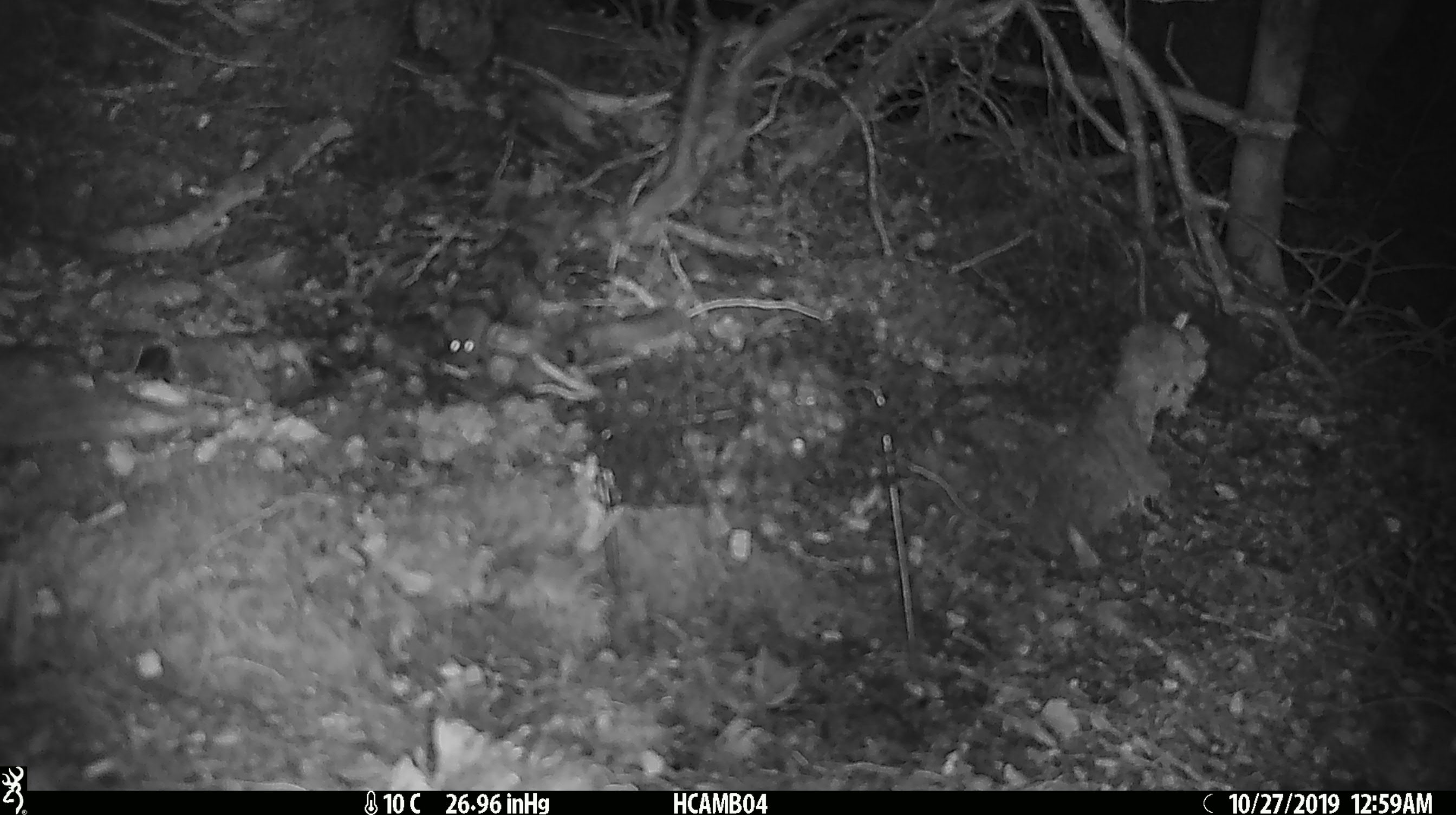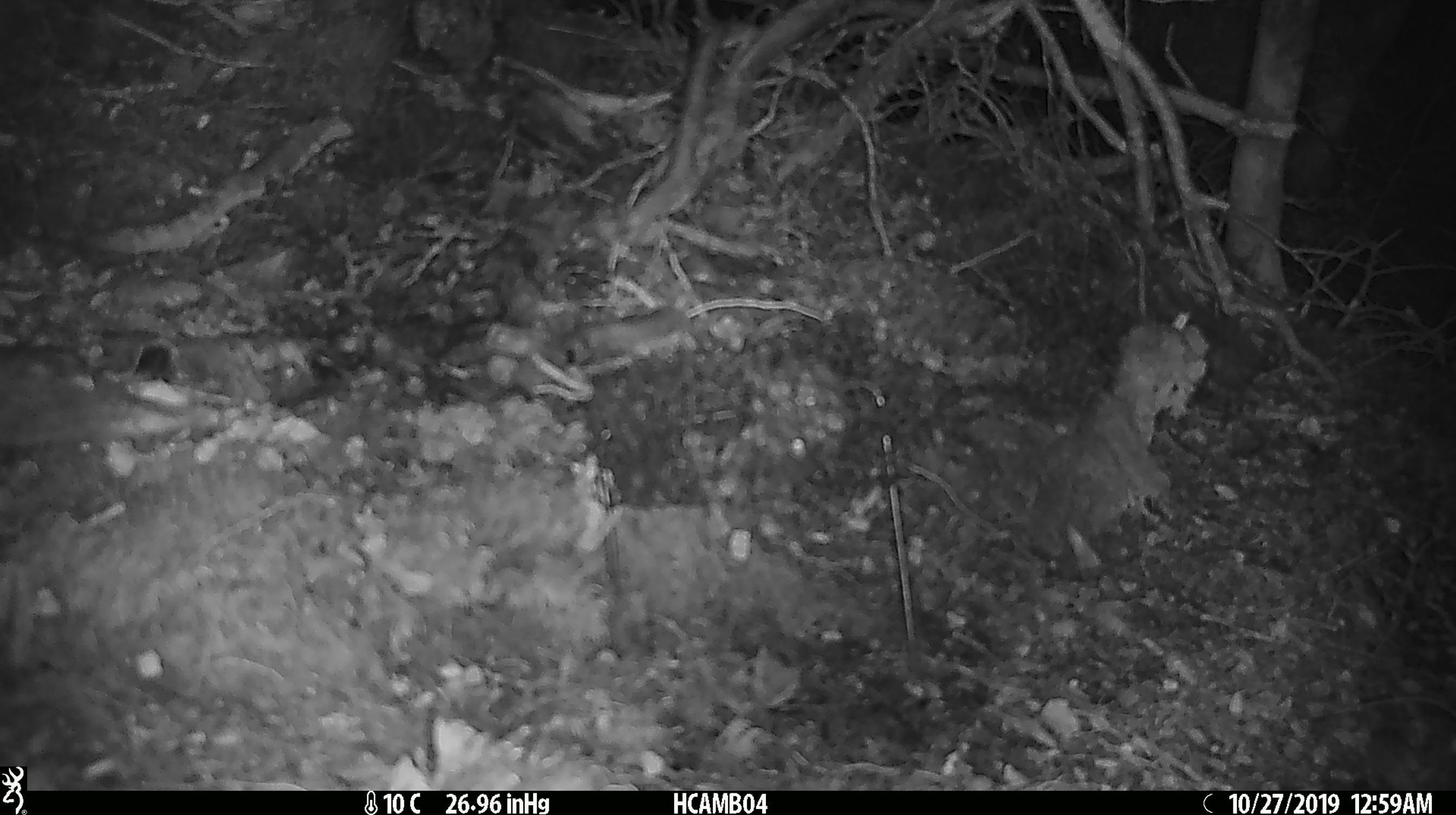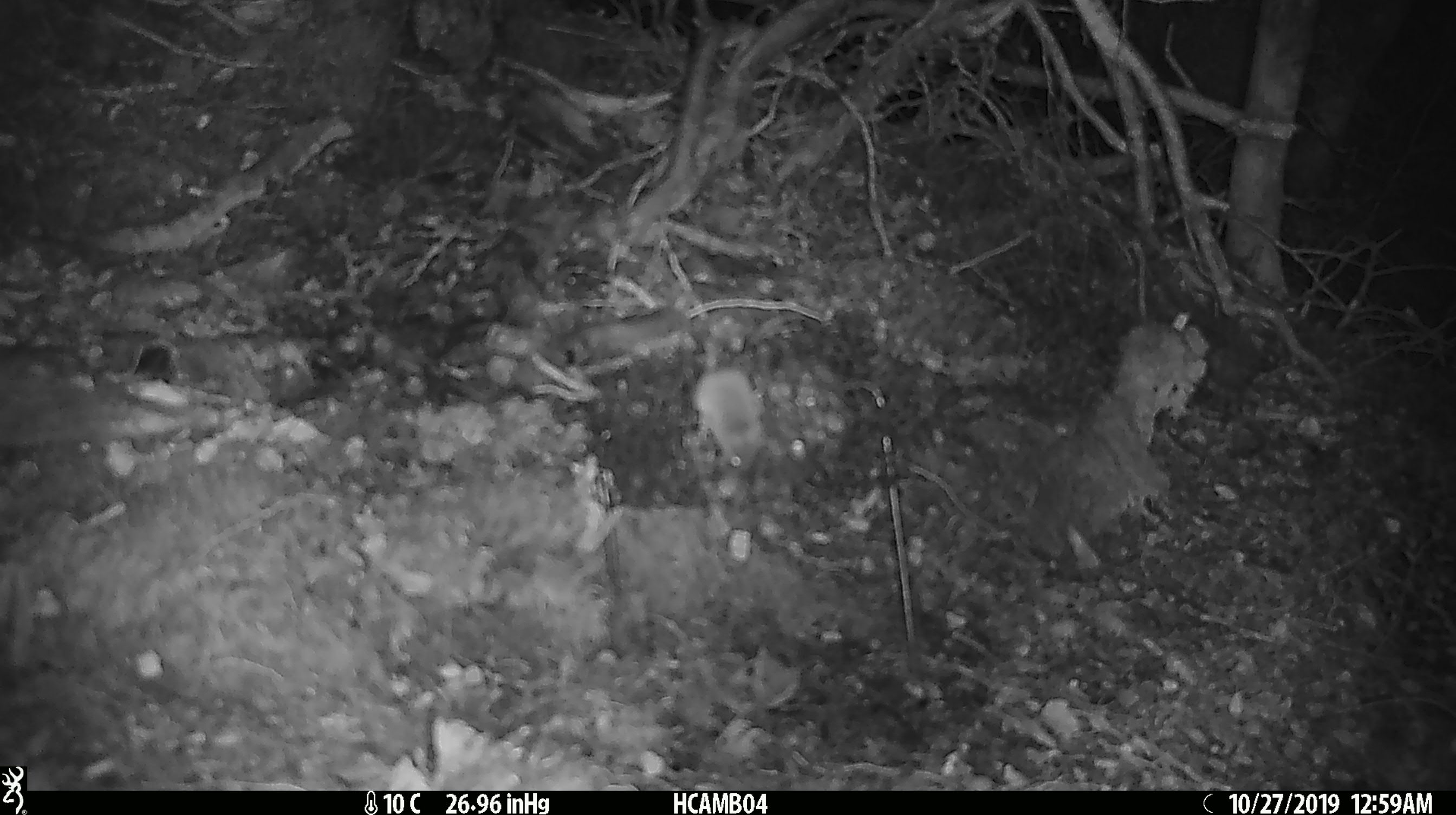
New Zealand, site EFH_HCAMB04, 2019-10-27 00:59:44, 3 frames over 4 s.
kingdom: Animalia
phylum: Chordata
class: Mammalia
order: Rodentia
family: Muridae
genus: Mus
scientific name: Mus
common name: mouse